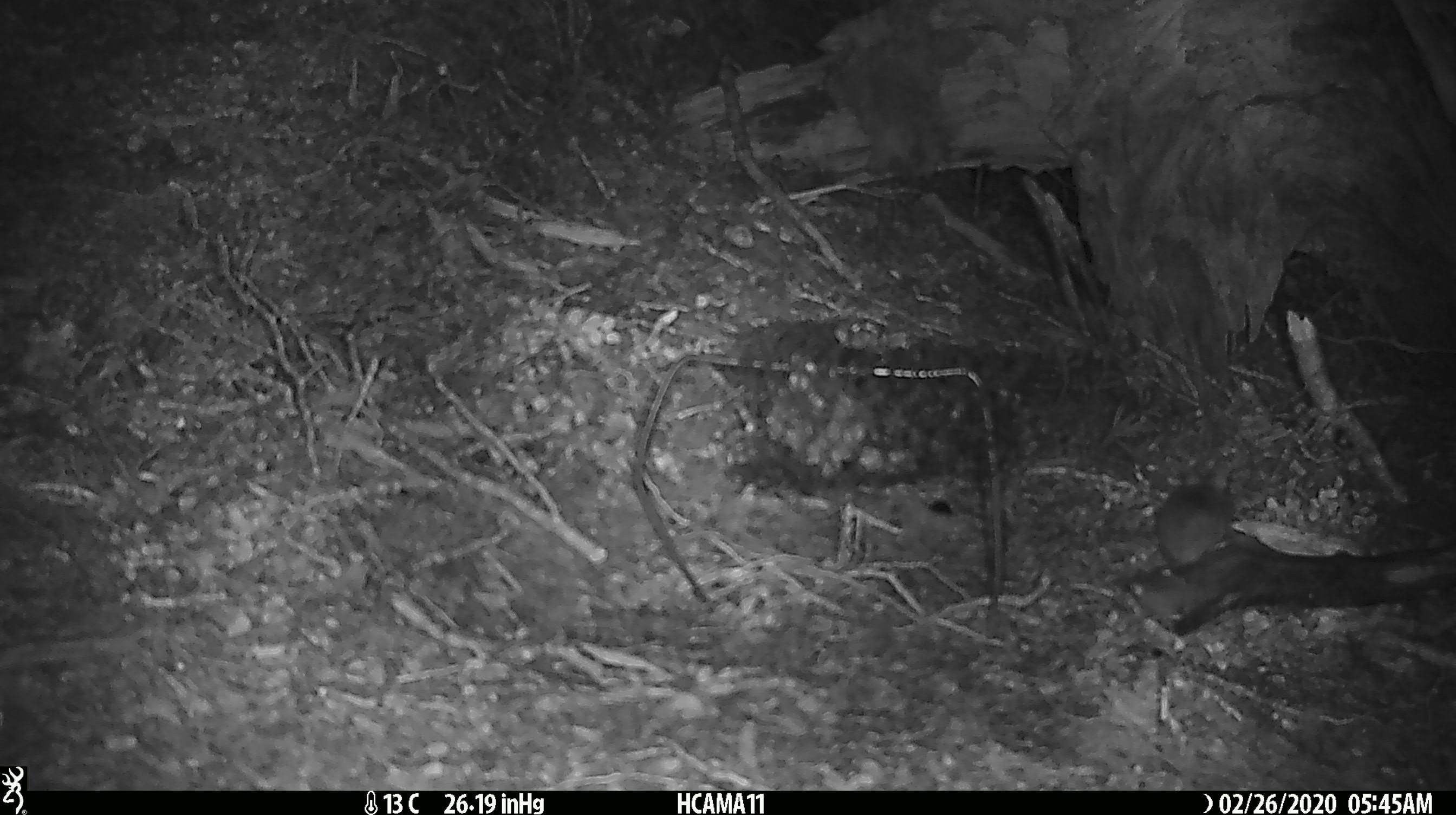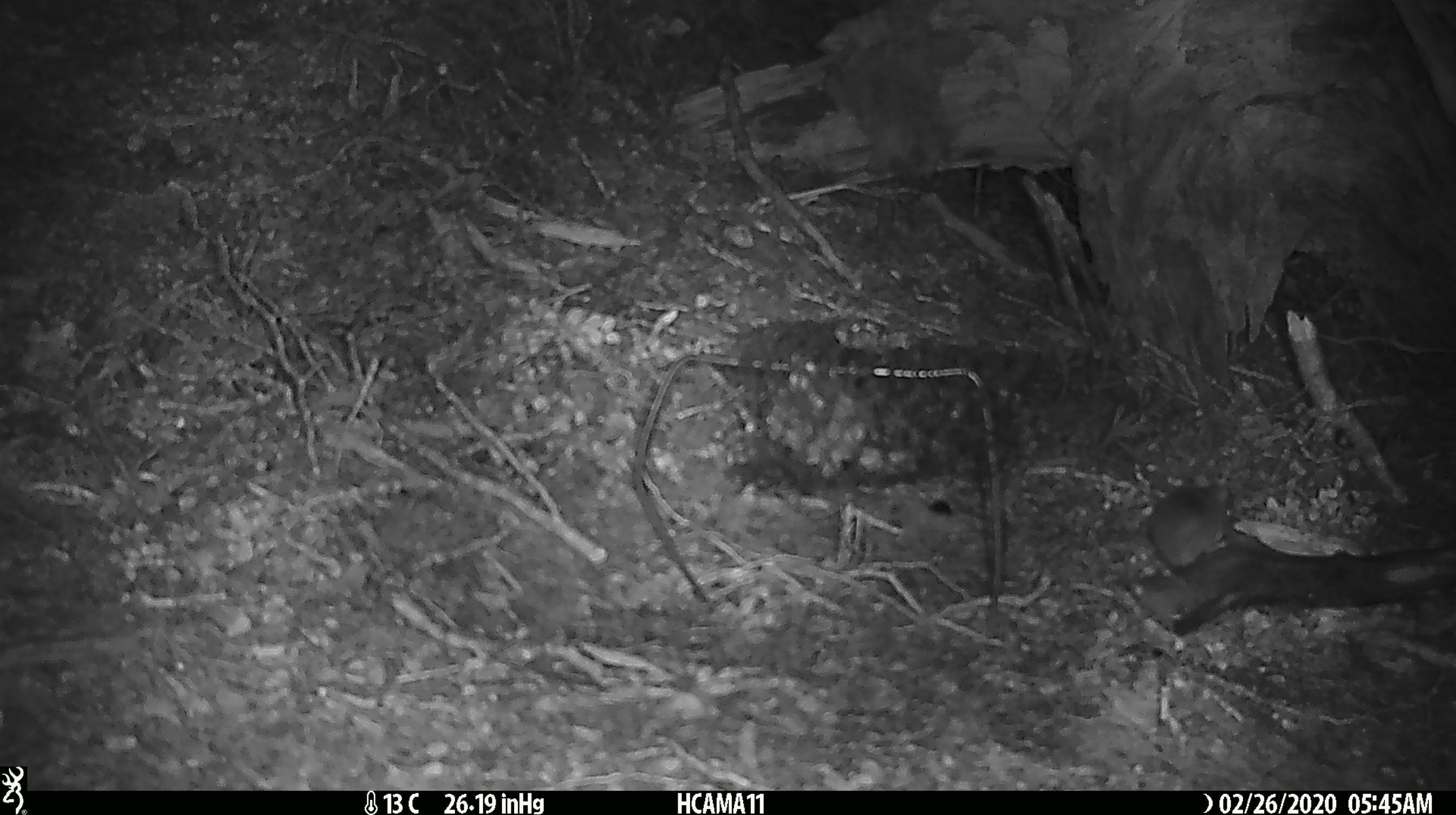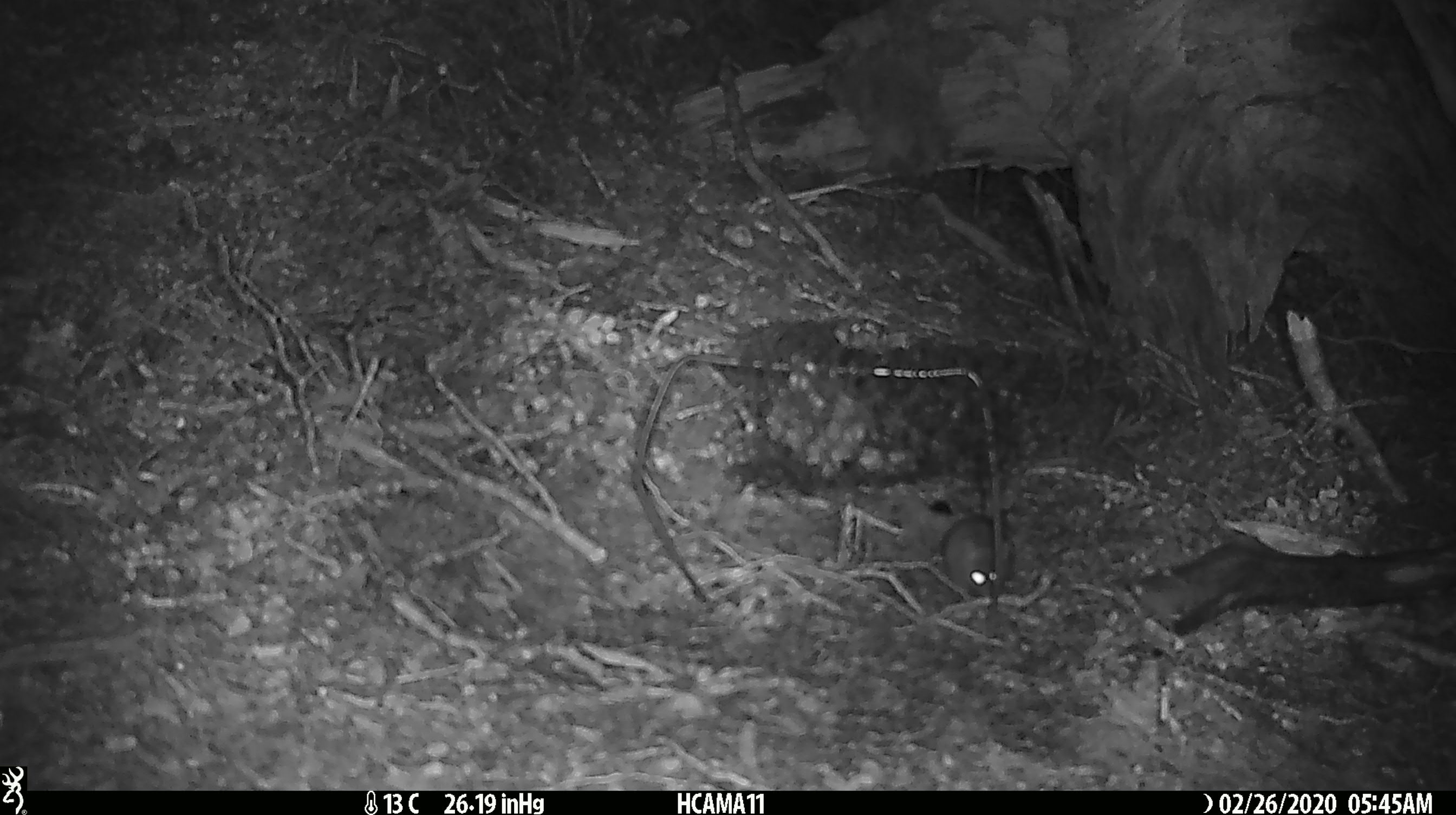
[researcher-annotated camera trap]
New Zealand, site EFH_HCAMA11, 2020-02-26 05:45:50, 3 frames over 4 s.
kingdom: Animalia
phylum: Chordata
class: Mammalia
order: Rodentia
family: Muridae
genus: Mus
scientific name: Mus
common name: mouse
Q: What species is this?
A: Mouse (Mus).